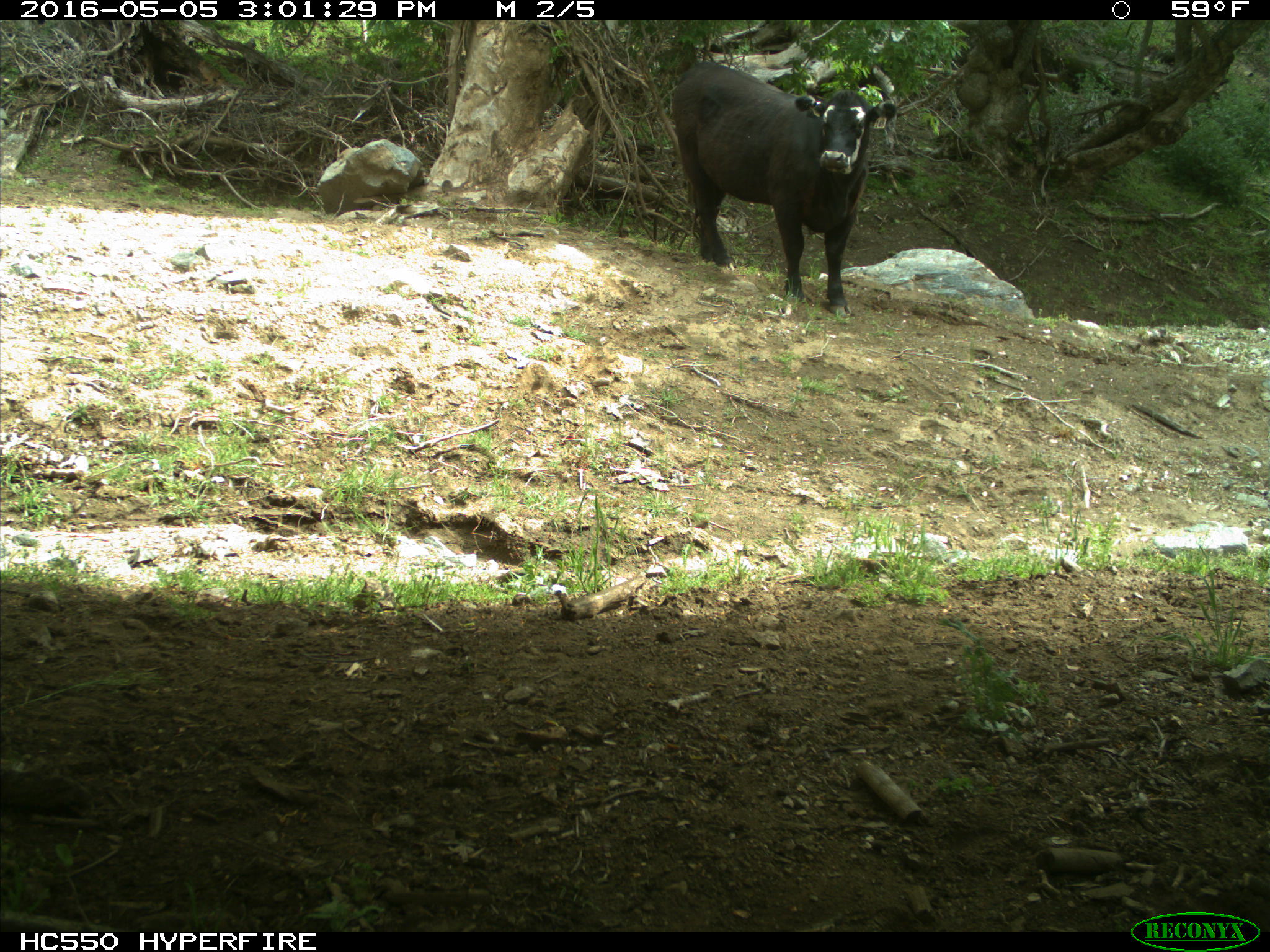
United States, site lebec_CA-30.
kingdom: Animalia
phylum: Chordata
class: Mammalia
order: Artiodactyla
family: Bovidae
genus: Bos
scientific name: Bos taurus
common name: domestic cow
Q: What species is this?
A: Bos taurus (domestic cow).